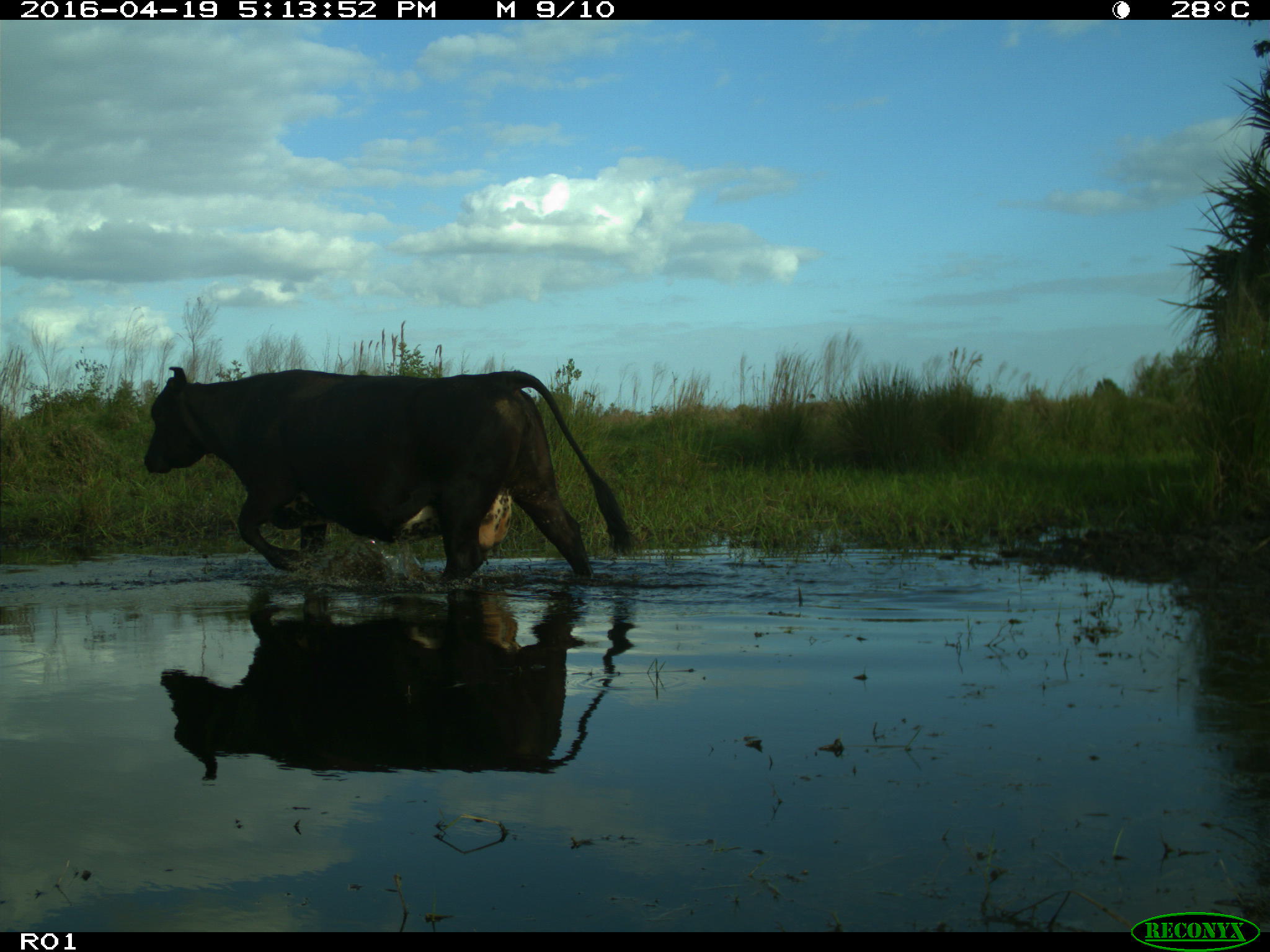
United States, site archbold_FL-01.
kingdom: Animalia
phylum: Chordata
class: Mammalia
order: Artiodactyla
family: Bovidae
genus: Bos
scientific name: Bos taurus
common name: domestic cow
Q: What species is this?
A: Bos taurus (domestic cow).